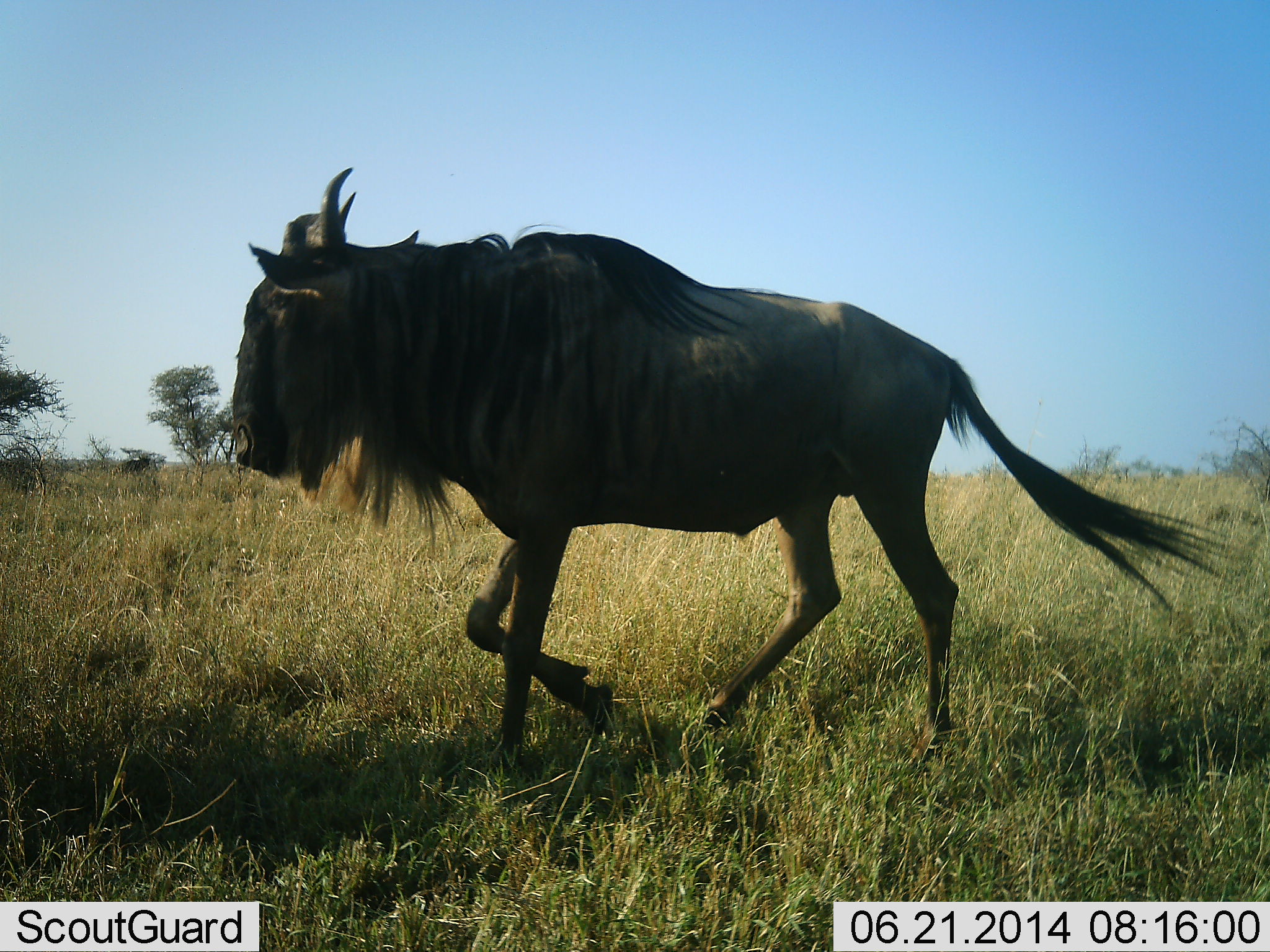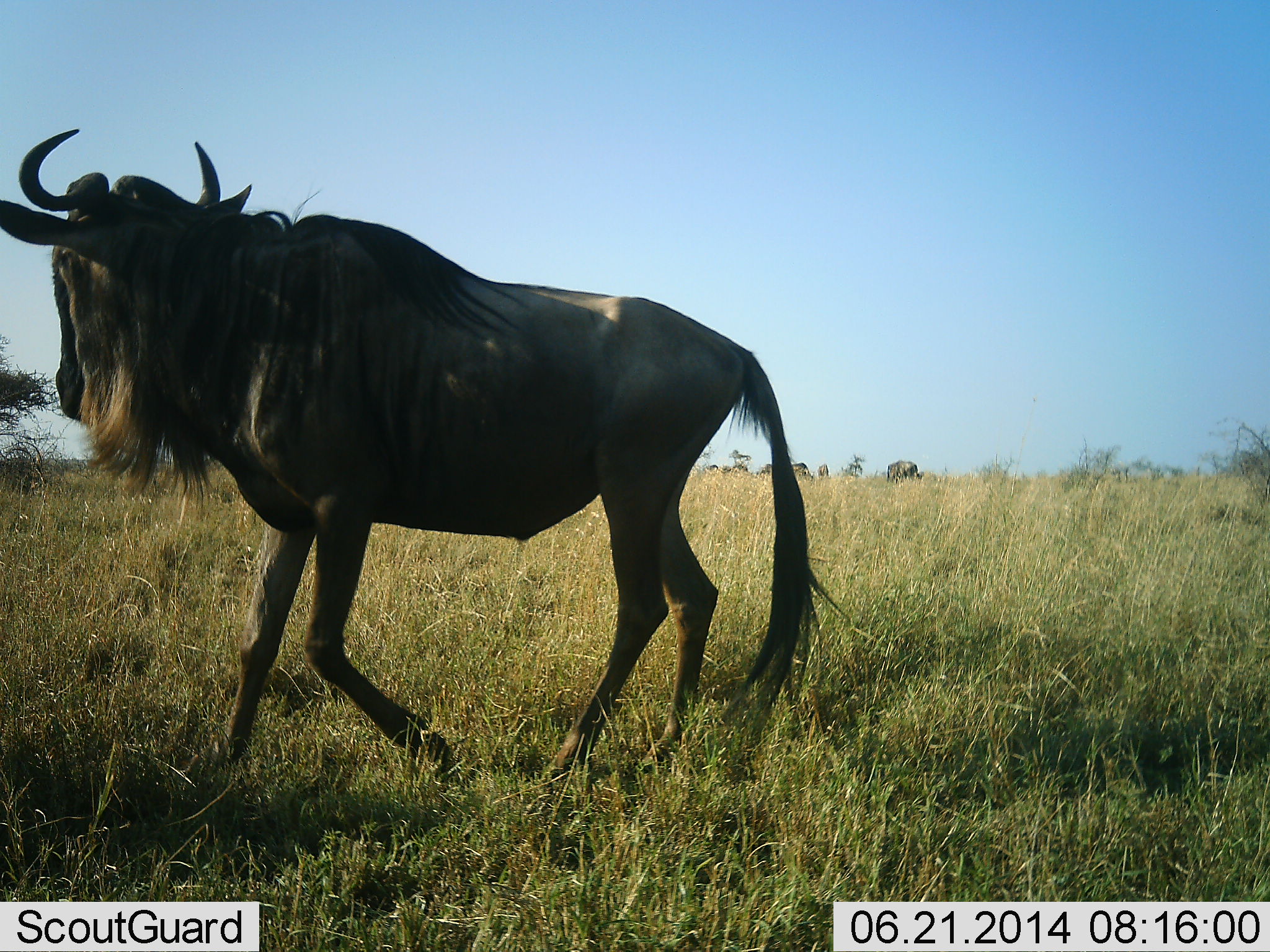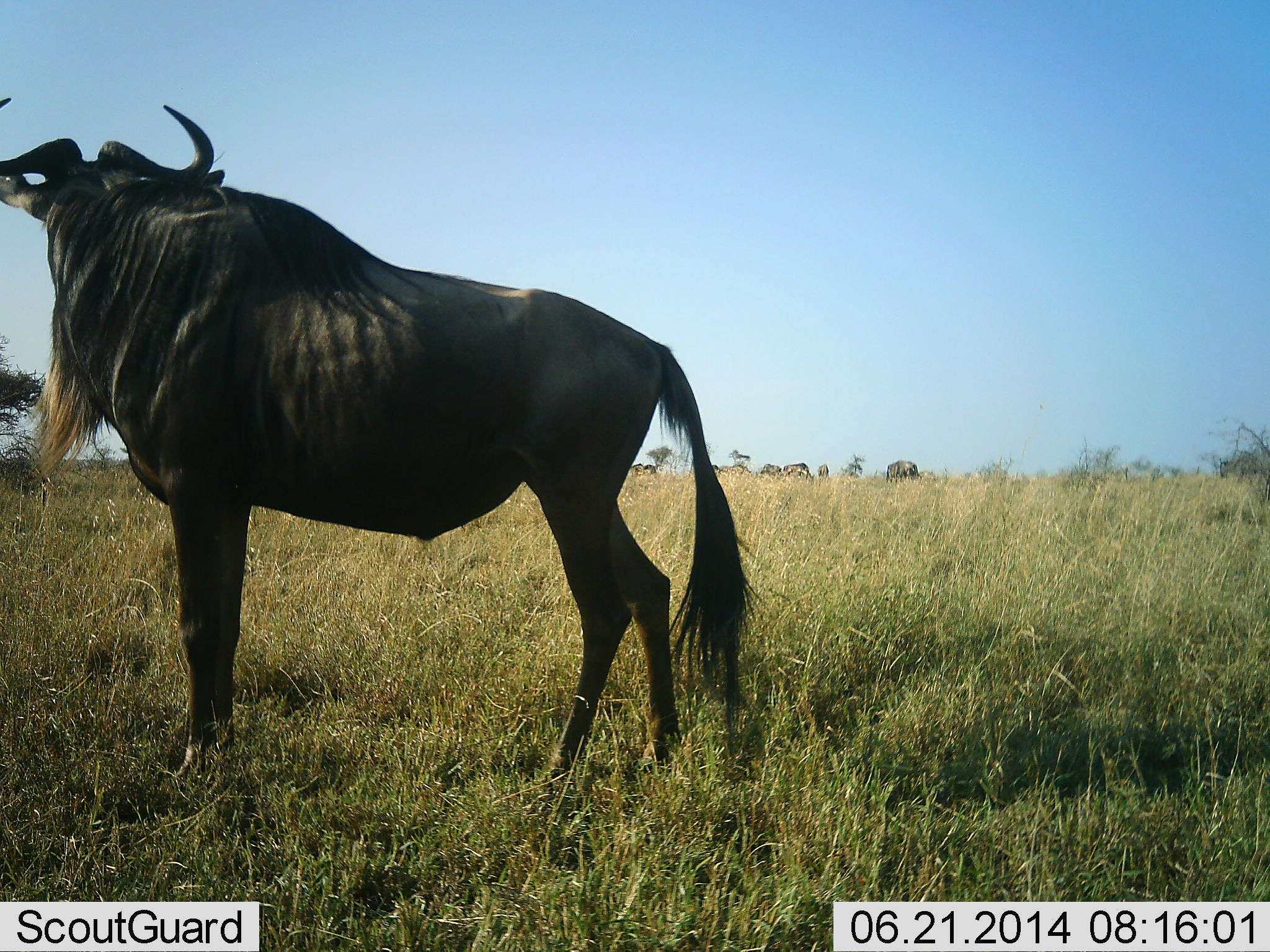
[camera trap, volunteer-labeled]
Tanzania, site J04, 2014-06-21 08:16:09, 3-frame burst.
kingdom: Animalia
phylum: Chordata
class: Mammalia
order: Artiodactyla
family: Bovidae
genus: Connochaetes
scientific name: Connochaetes taurinus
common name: blue wildebeest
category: wildebeest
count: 1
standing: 20%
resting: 0%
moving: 100%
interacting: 0%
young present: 0%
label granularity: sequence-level